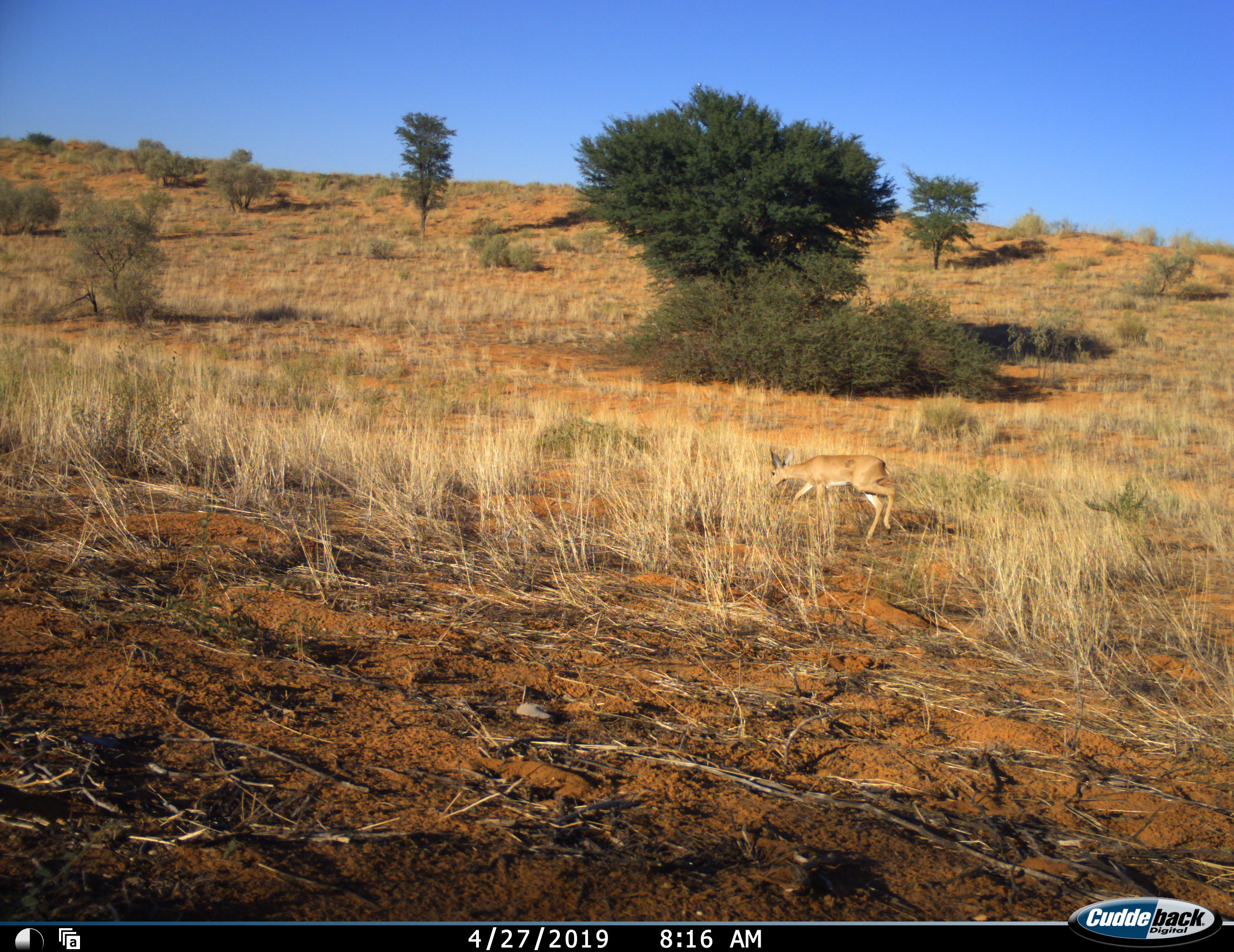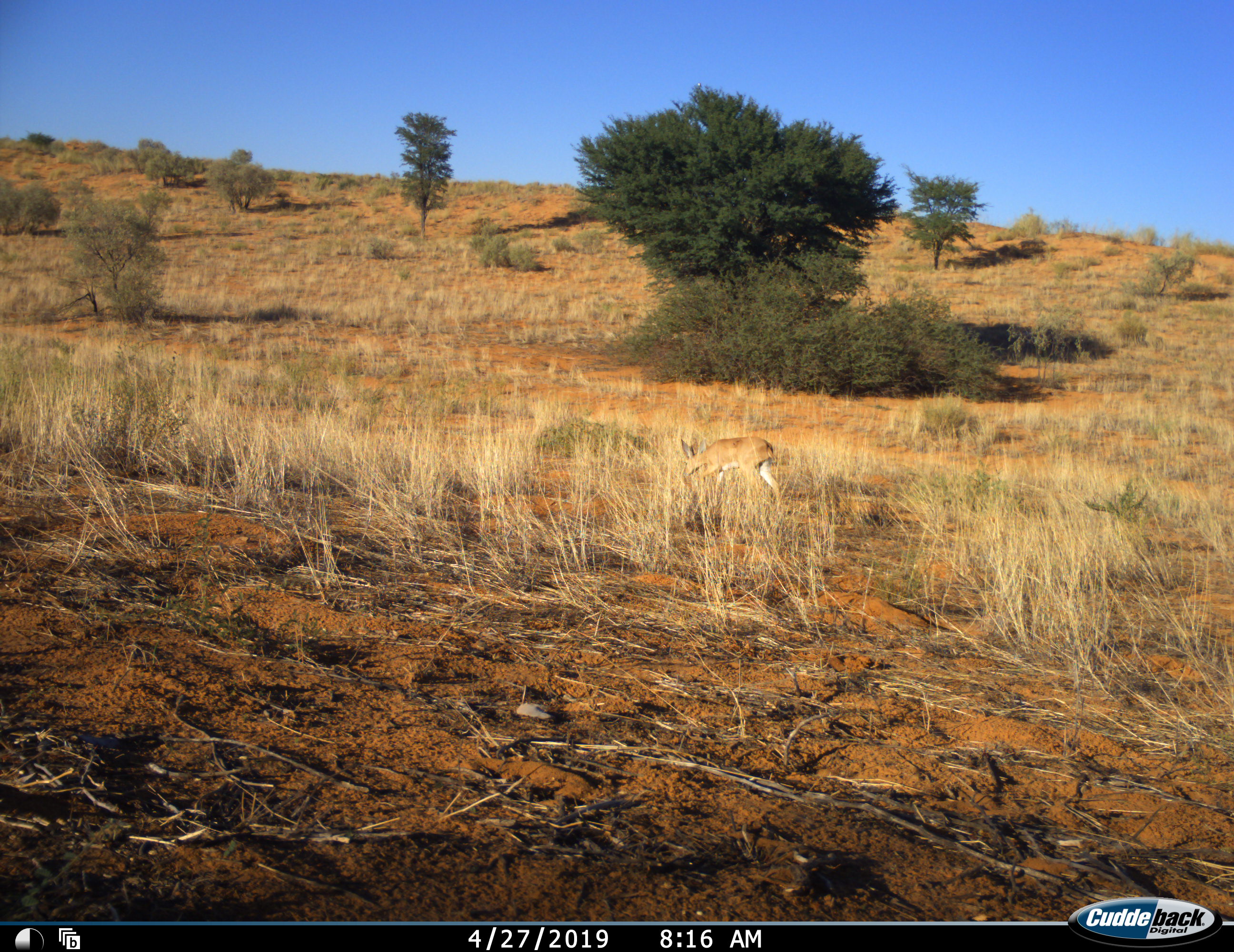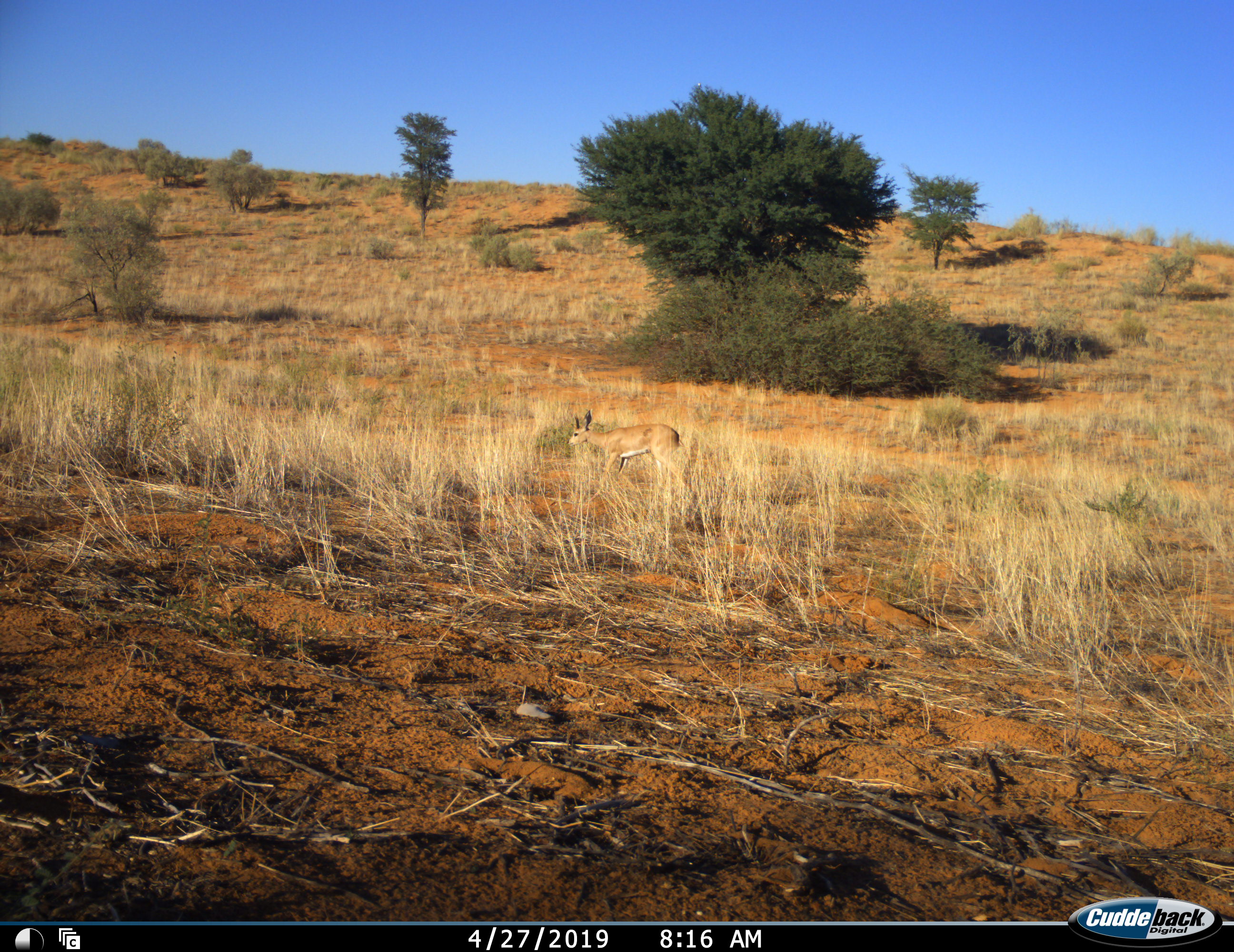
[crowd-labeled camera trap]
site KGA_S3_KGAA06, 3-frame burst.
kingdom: Animalia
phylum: Chordata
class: Mammalia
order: Artiodactyla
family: Bovidae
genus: Raphicerus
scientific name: Raphicerus campestris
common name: steenbok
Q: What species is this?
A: Steenbok (Raphicerus campestris).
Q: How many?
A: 1.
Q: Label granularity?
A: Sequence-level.